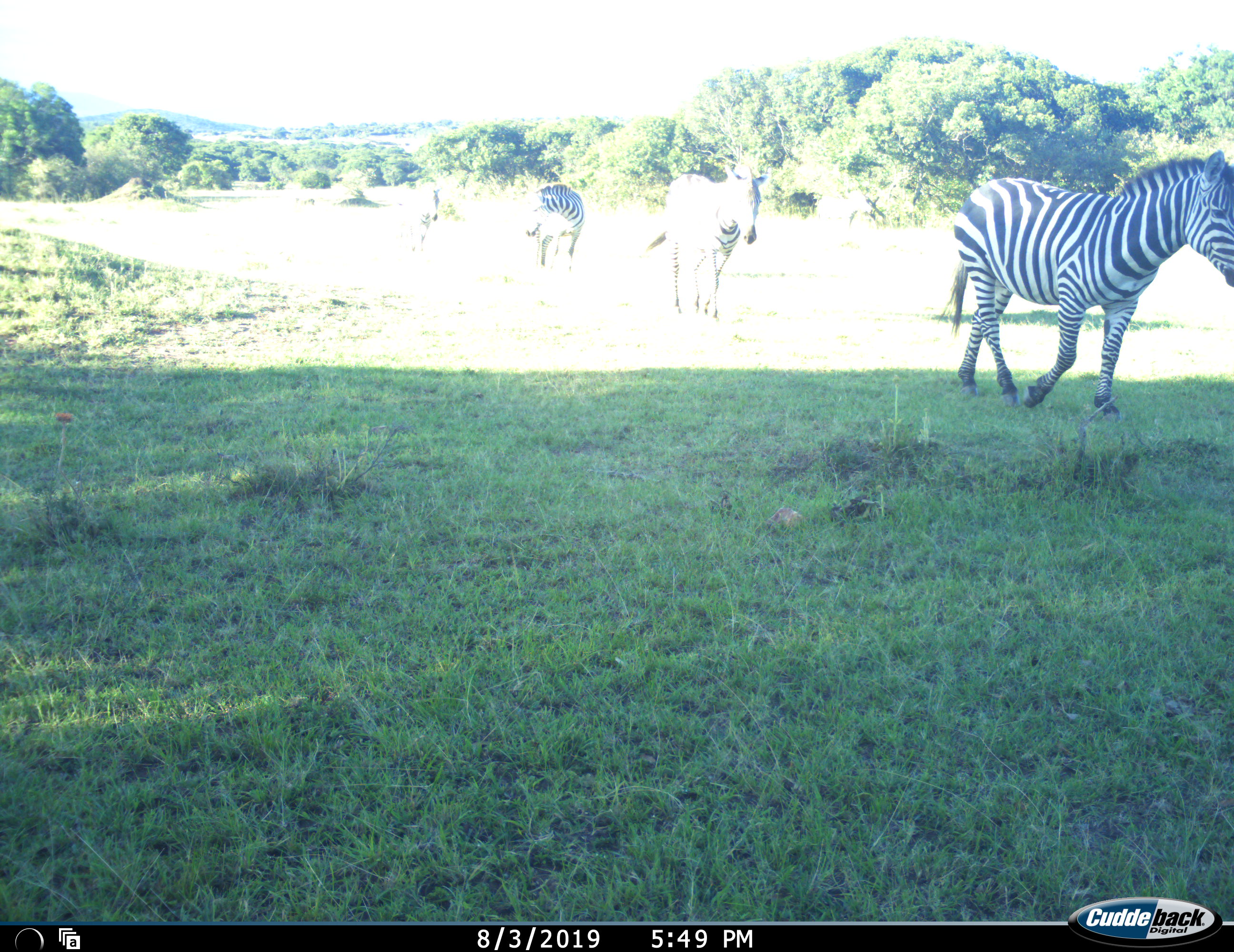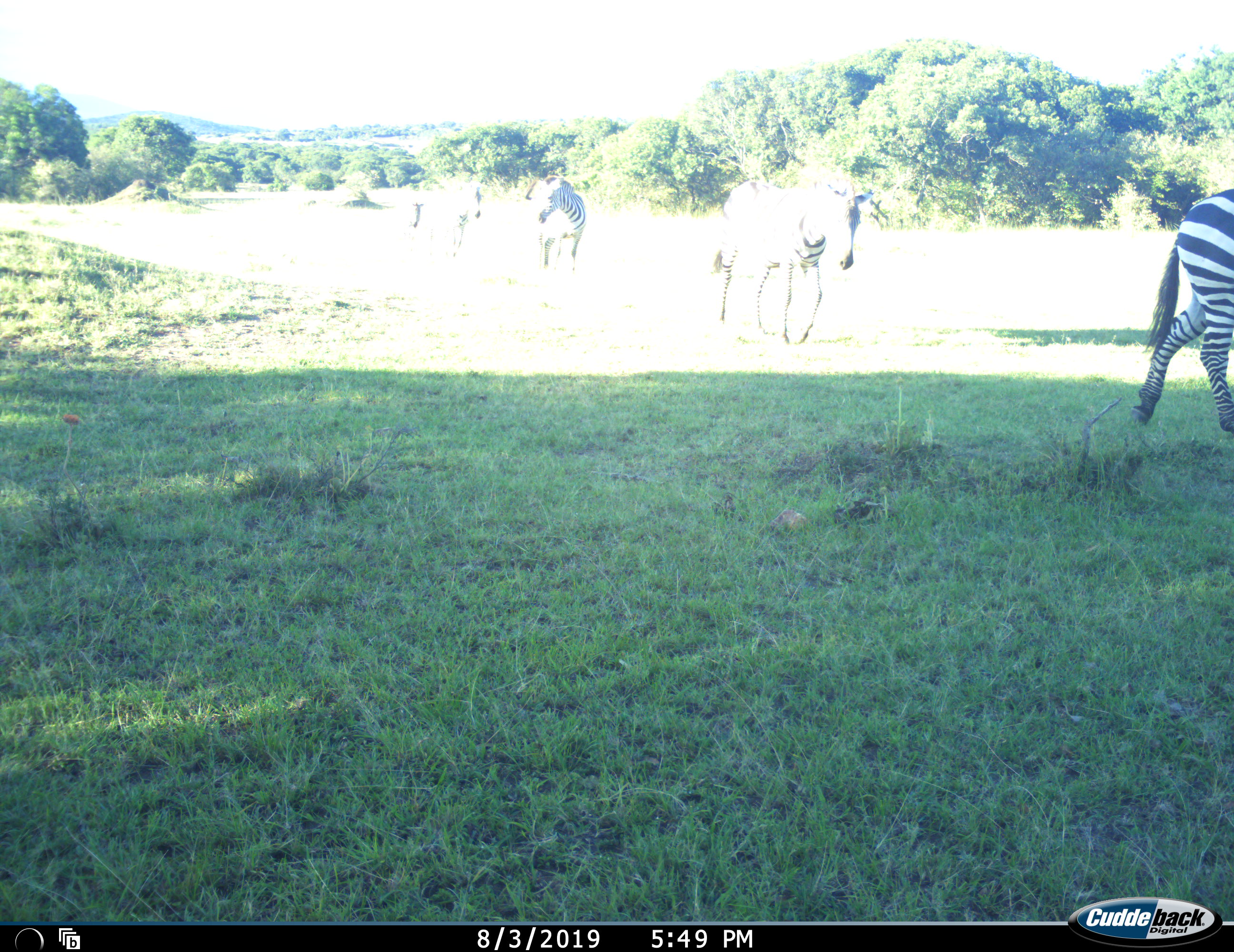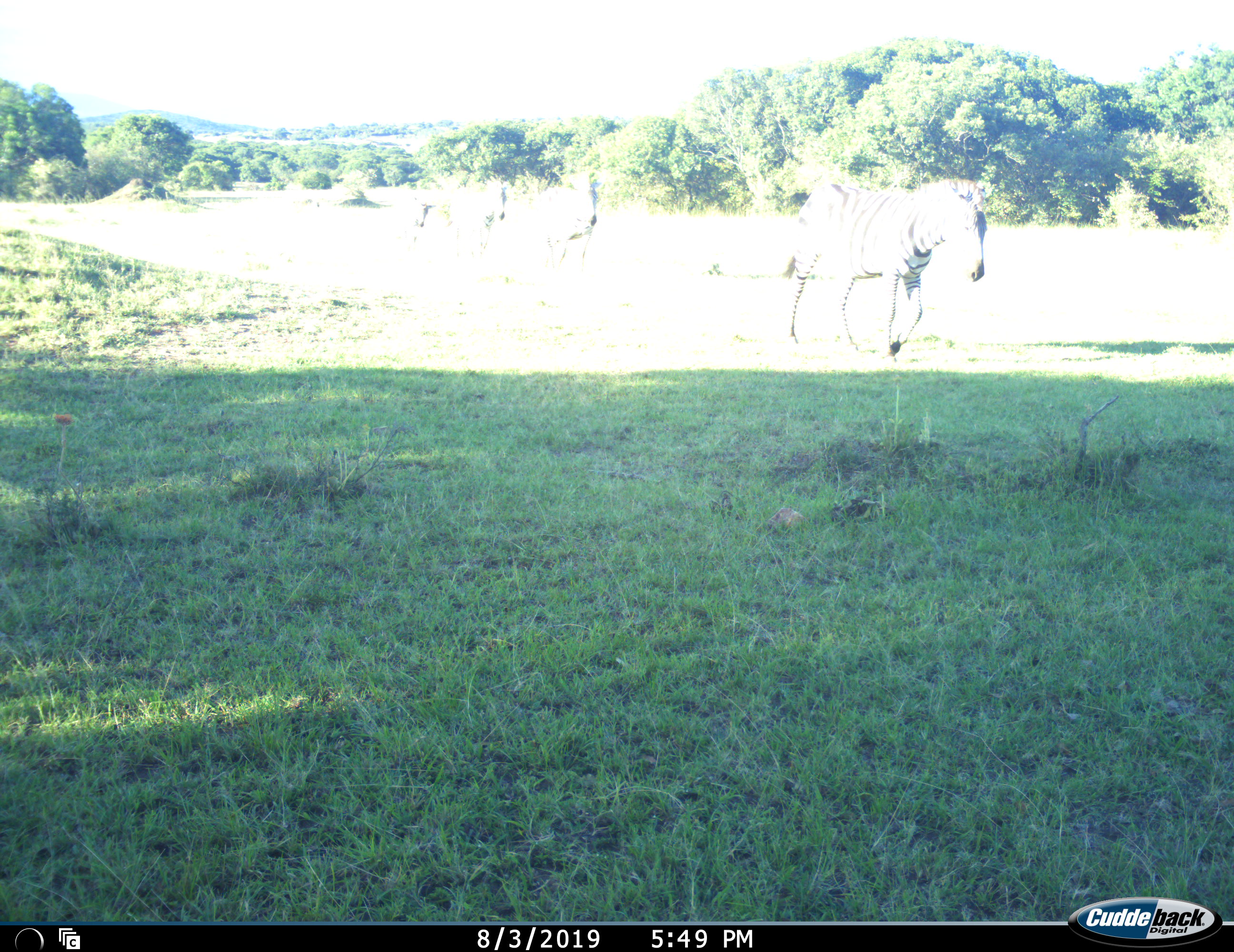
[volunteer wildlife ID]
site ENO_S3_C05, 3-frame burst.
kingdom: Animalia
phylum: Chordata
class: Mammalia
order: Perissodactyla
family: Equidae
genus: Equus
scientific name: Equus quagga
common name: plains zebra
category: zebraplains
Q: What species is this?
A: Zebraplains (plains zebra) (Equus quagga).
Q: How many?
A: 5.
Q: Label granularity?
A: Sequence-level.